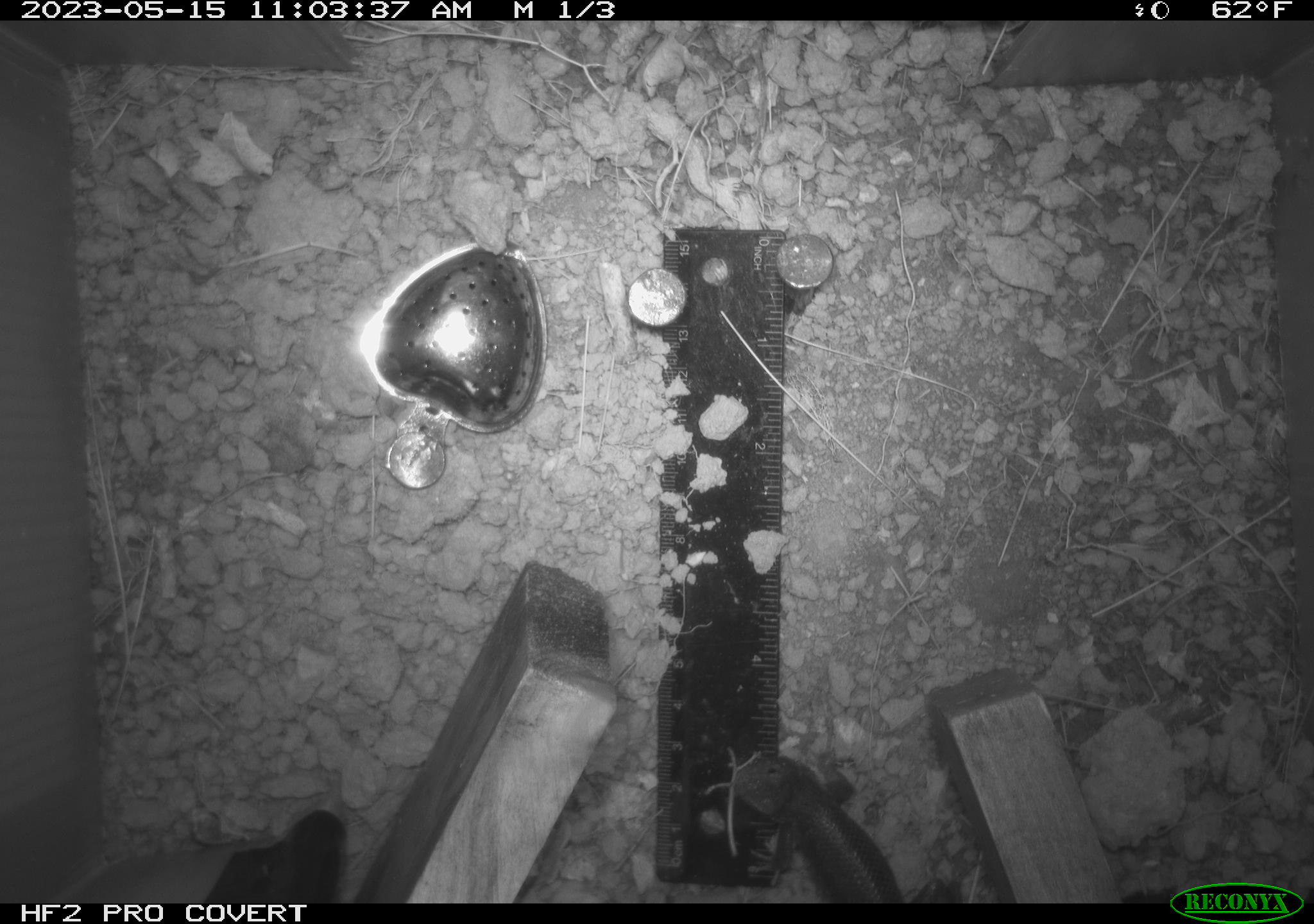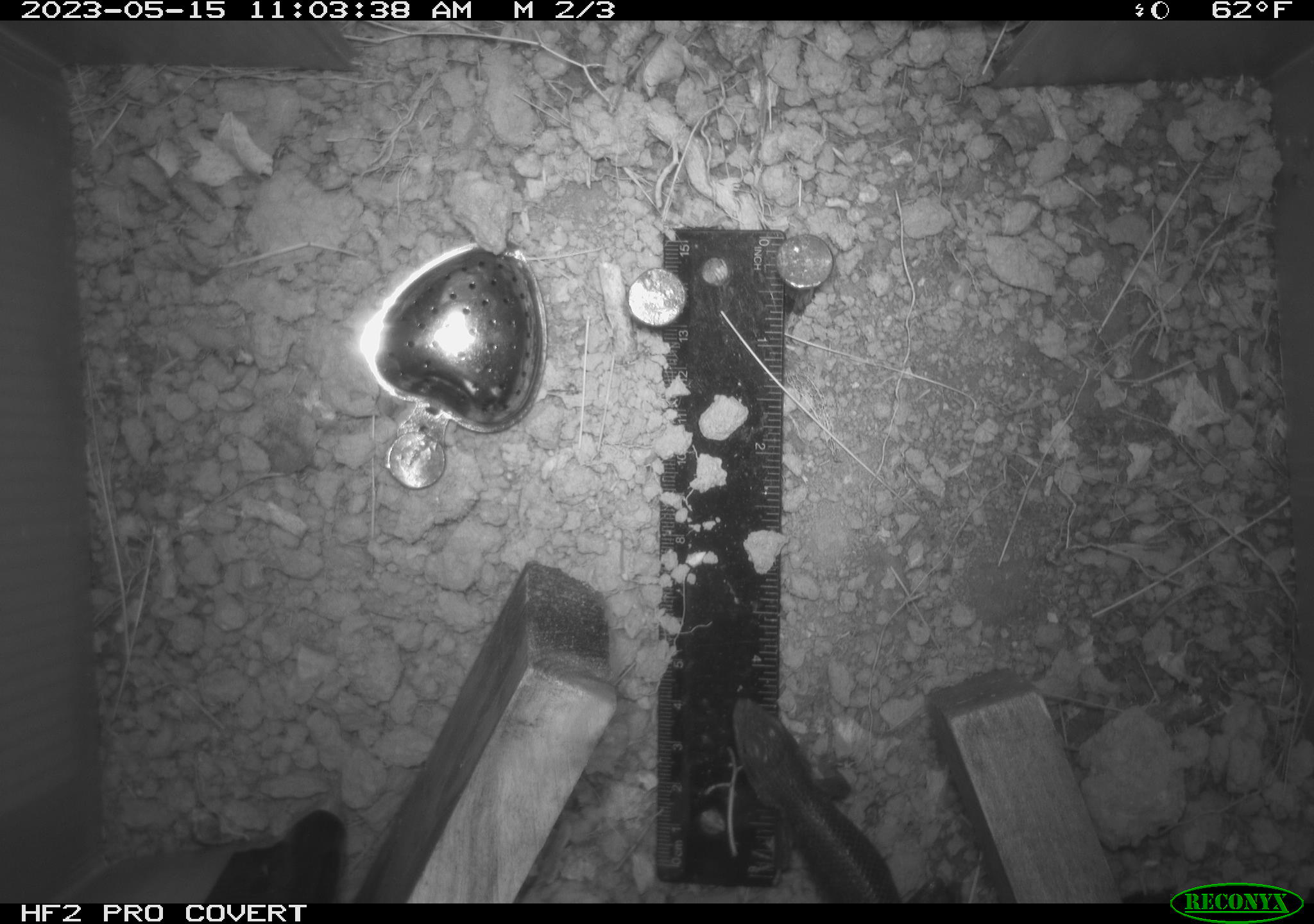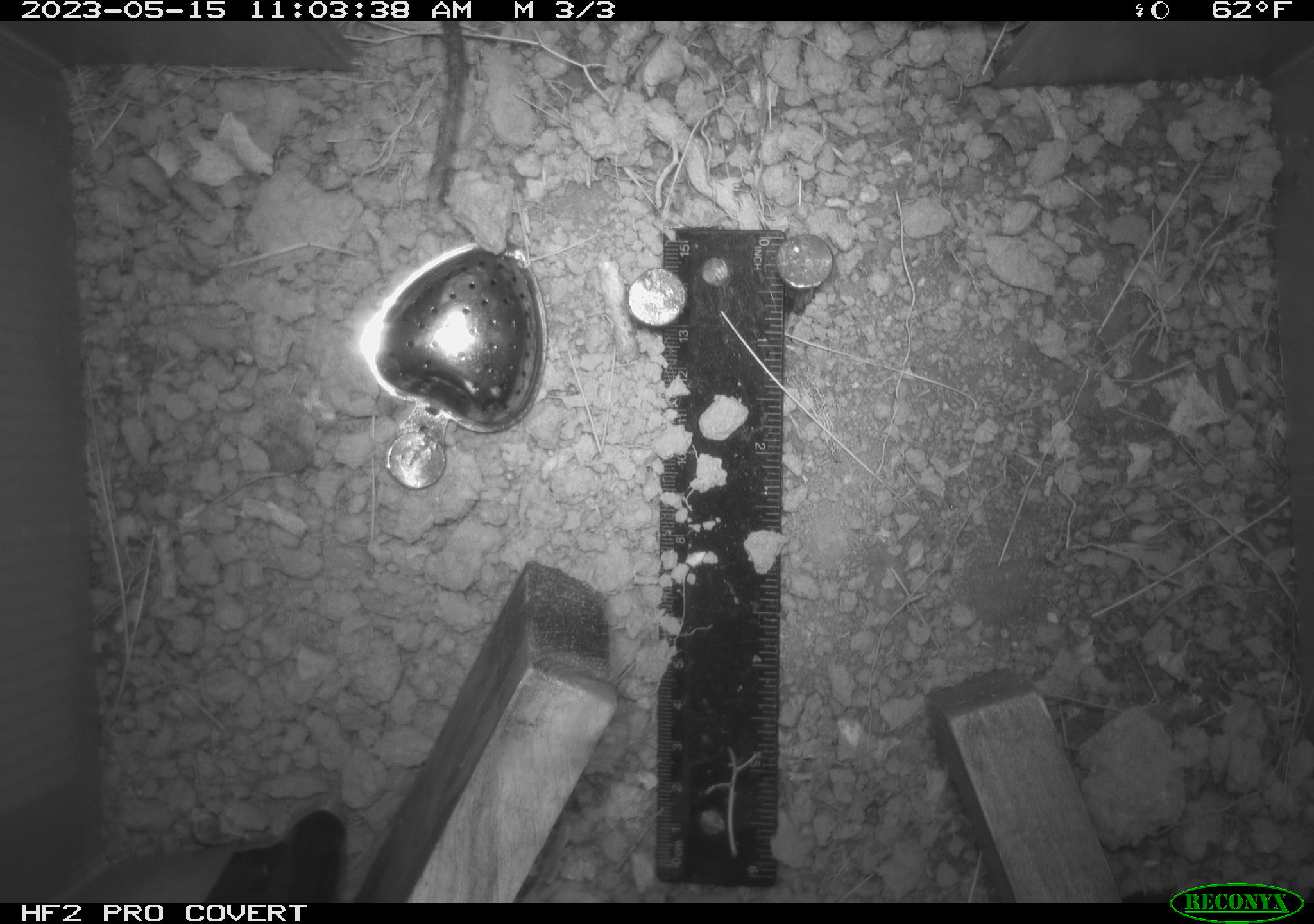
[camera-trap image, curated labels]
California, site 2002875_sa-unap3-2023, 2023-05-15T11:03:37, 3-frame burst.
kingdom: Animalia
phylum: Chordata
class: Reptilia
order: Squamata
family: Phrynosomatidae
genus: Sceloporus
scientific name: Sceloporus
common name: spiny lizards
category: sceloporus species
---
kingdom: Animalia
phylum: Chordata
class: Reptilia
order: Squamata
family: Scincidae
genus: Plestiodon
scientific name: Plestiodon skiltonianus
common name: western skink